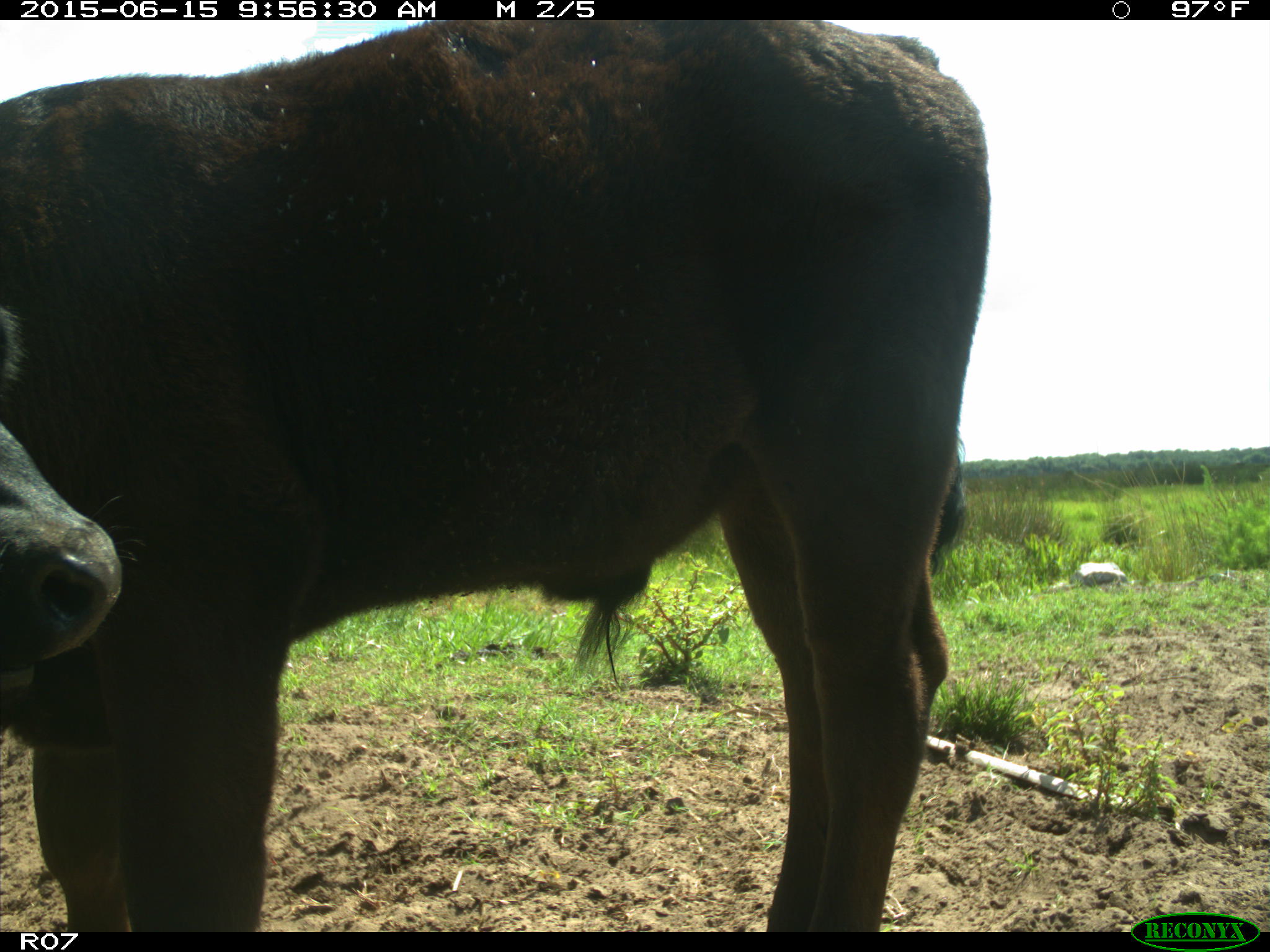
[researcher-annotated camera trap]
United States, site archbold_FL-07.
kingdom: Animalia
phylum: Chordata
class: Mammalia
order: Artiodactyla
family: Bovidae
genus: Bos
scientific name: Bos taurus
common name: domestic cow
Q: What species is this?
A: Bos taurus (domestic cow).